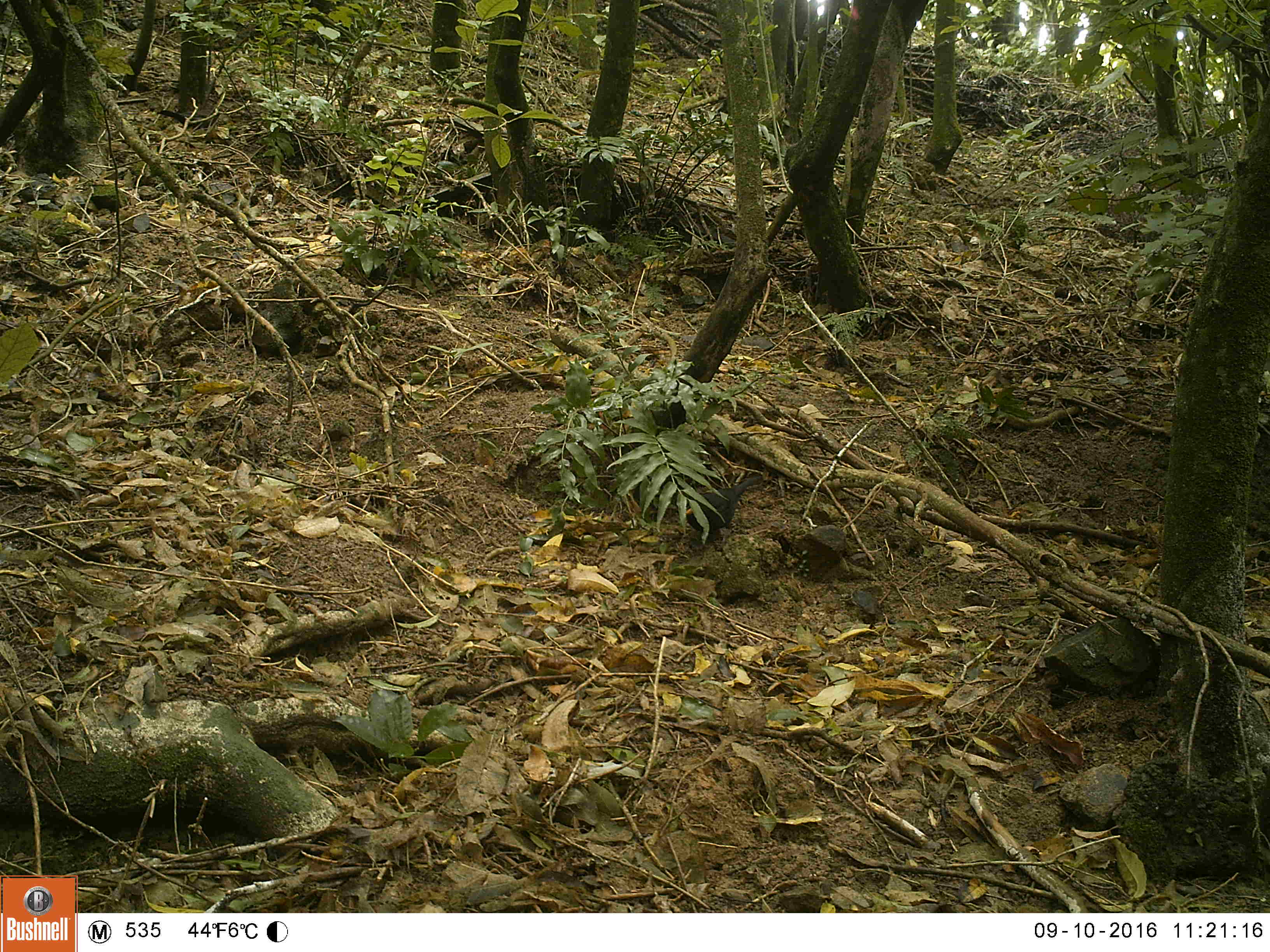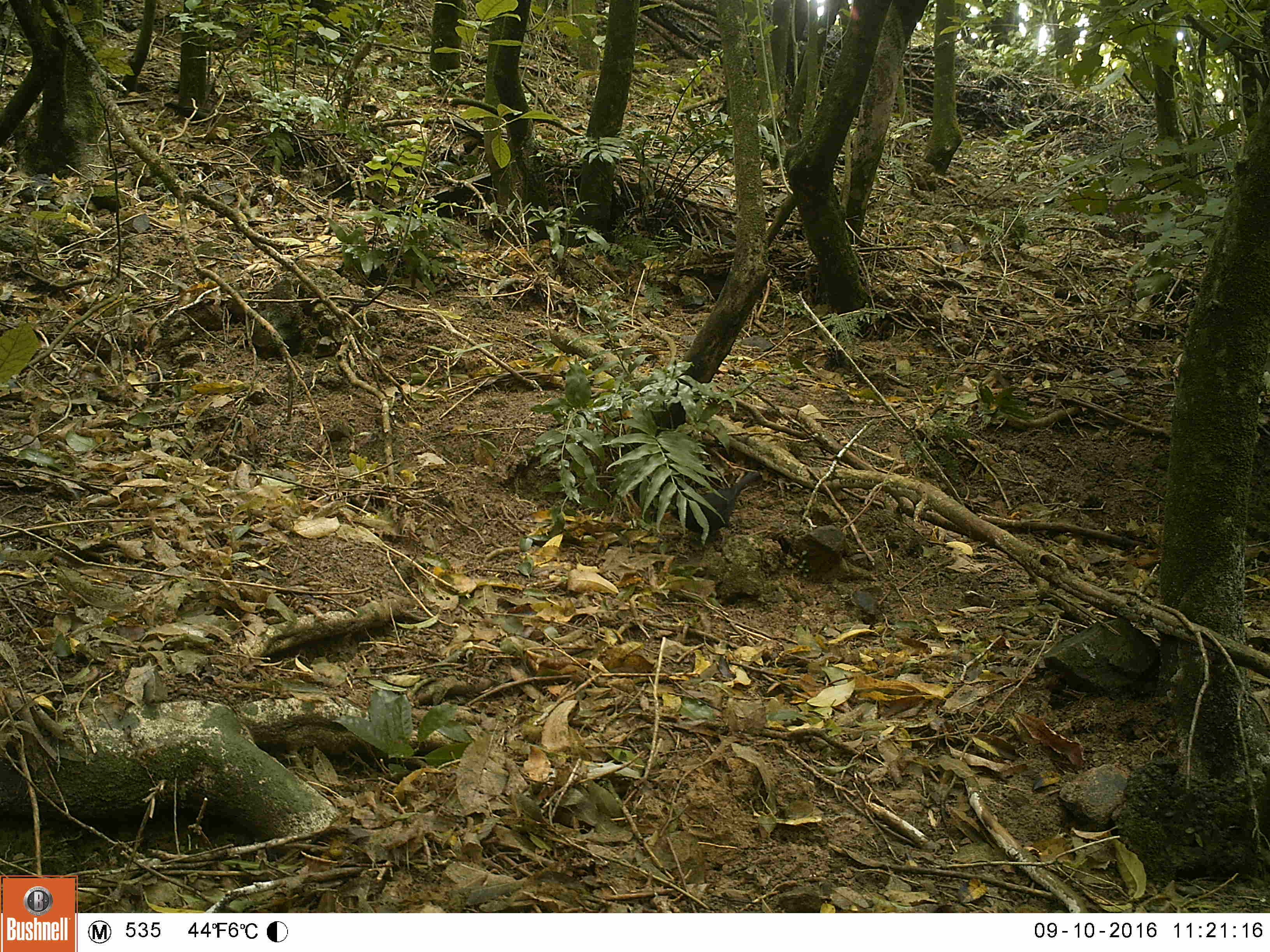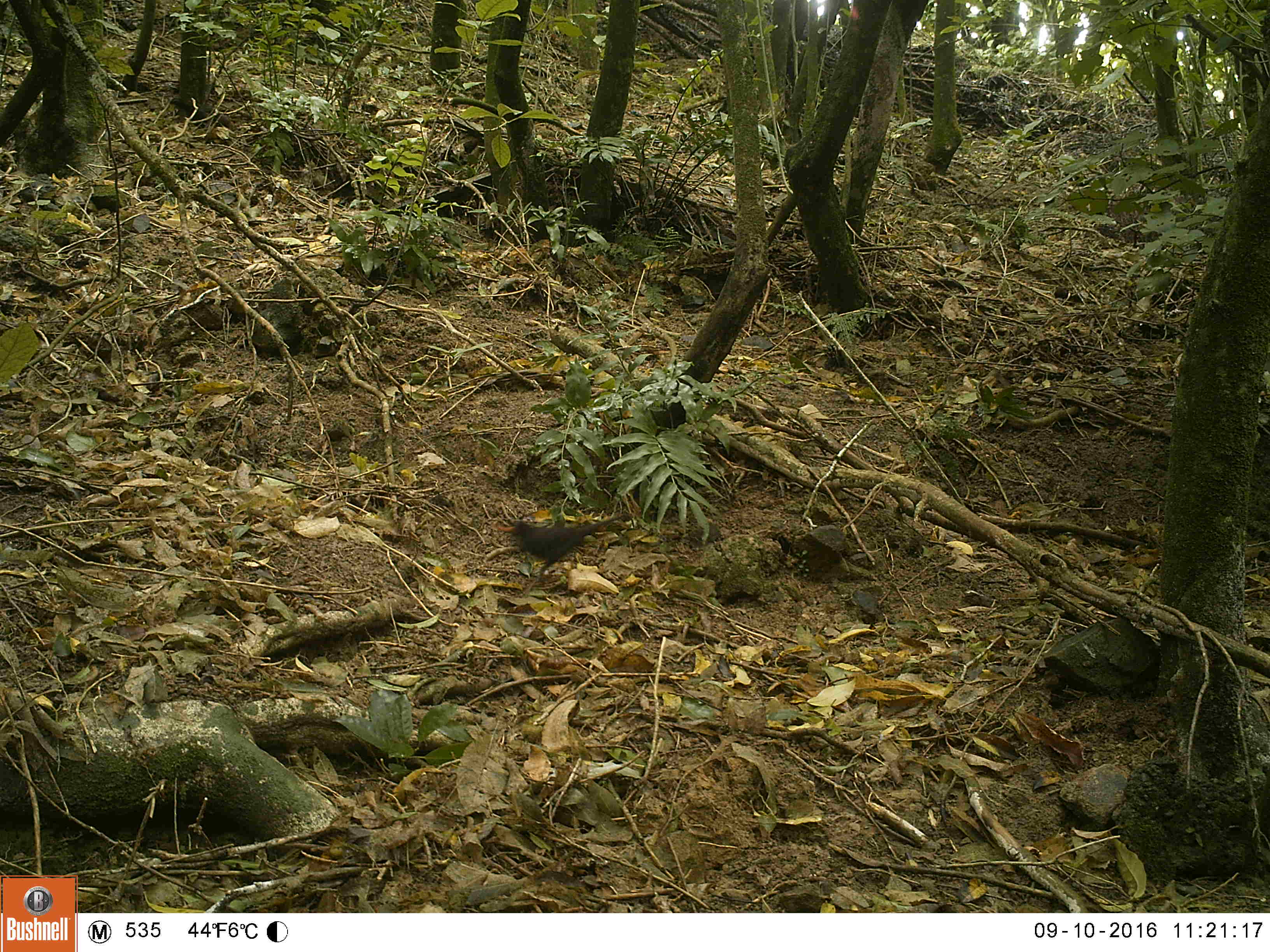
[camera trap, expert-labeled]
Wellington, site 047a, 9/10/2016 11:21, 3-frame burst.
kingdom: Animalia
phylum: Chordata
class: Aves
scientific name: Aves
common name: bird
Bird (Aves).